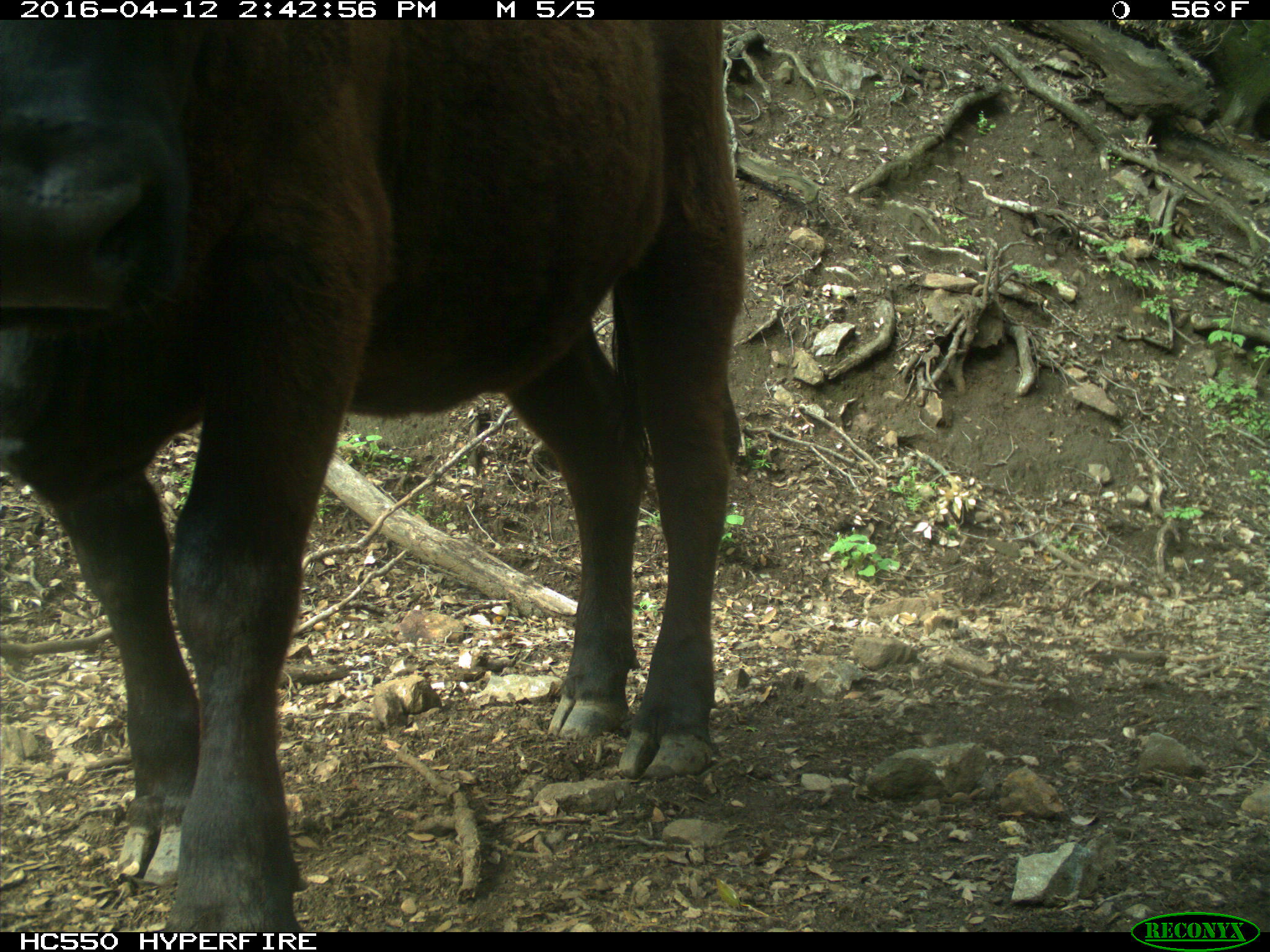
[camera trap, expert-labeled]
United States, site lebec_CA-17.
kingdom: Animalia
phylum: Chordata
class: Mammalia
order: Artiodactyla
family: Bovidae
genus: Bos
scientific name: Bos taurus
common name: domestic cow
Bos taurus (domestic cow).